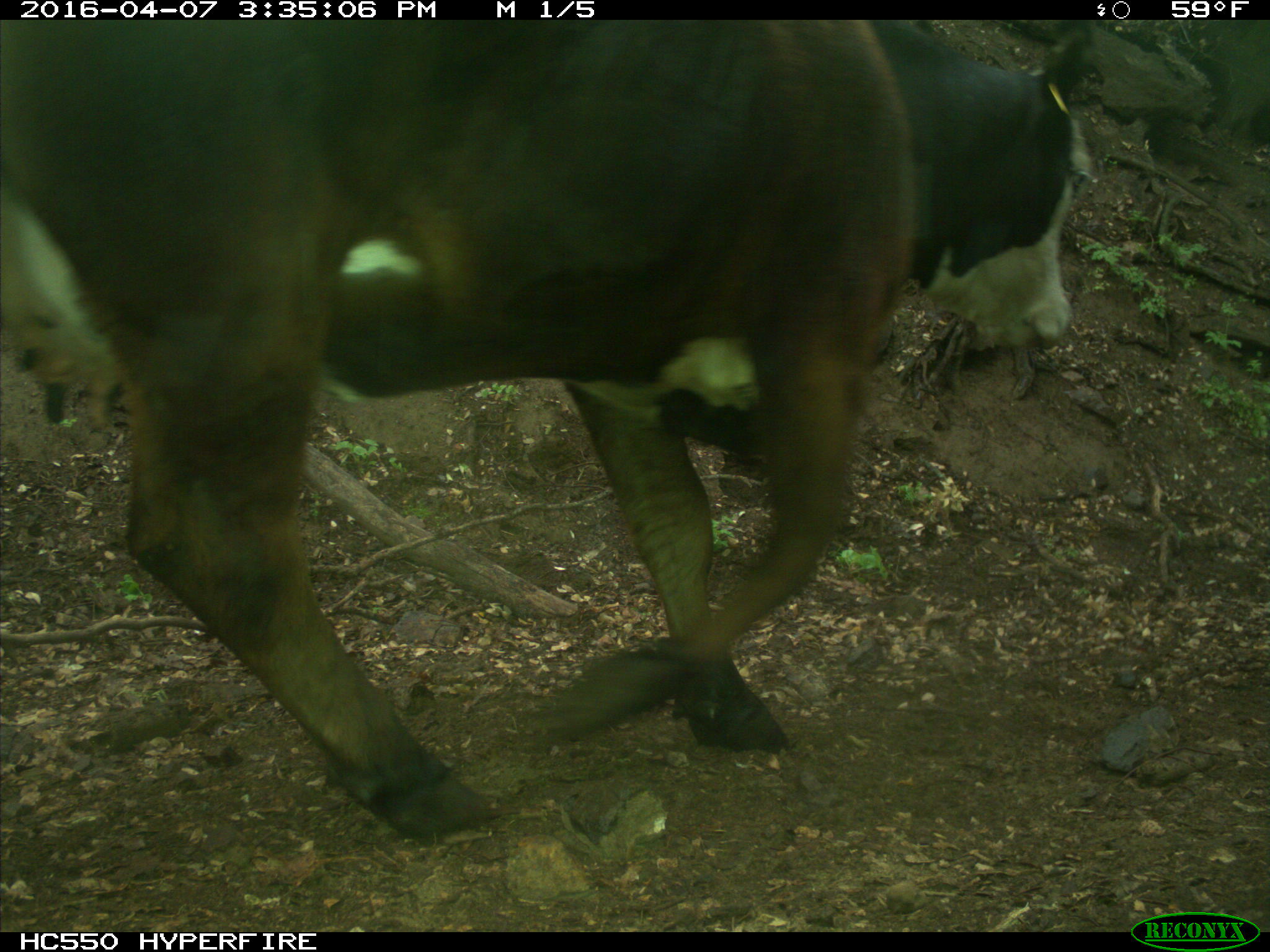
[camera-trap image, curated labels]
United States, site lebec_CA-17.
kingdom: Animalia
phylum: Chordata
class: Mammalia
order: Artiodactyla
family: Bovidae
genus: Bos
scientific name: Bos taurus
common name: domestic cow